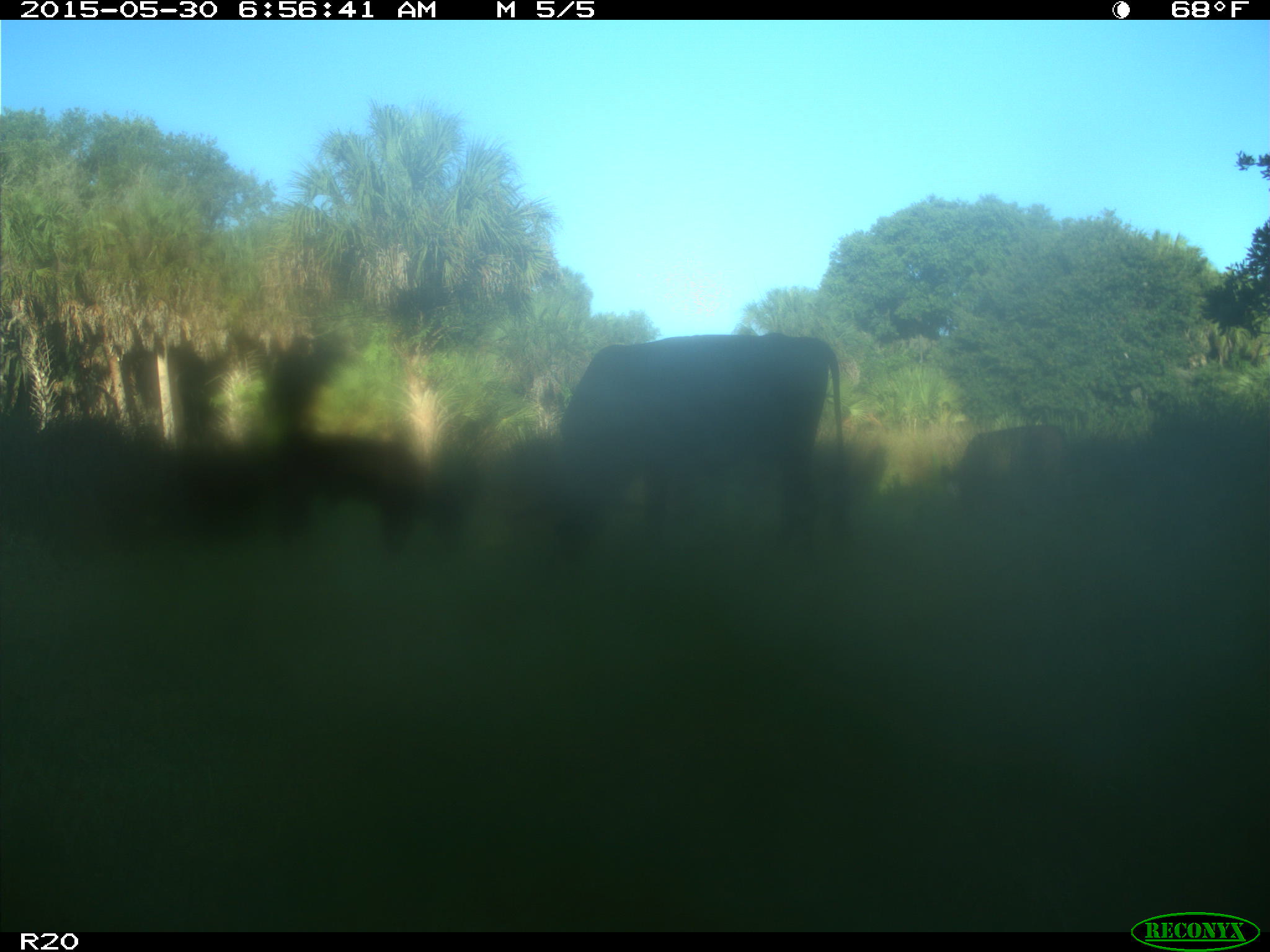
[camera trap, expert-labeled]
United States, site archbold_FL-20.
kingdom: Animalia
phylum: Chordata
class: Mammalia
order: Artiodactyla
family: Bovidae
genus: Bos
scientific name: Bos taurus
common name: domestic cow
Bos taurus (domestic cow).